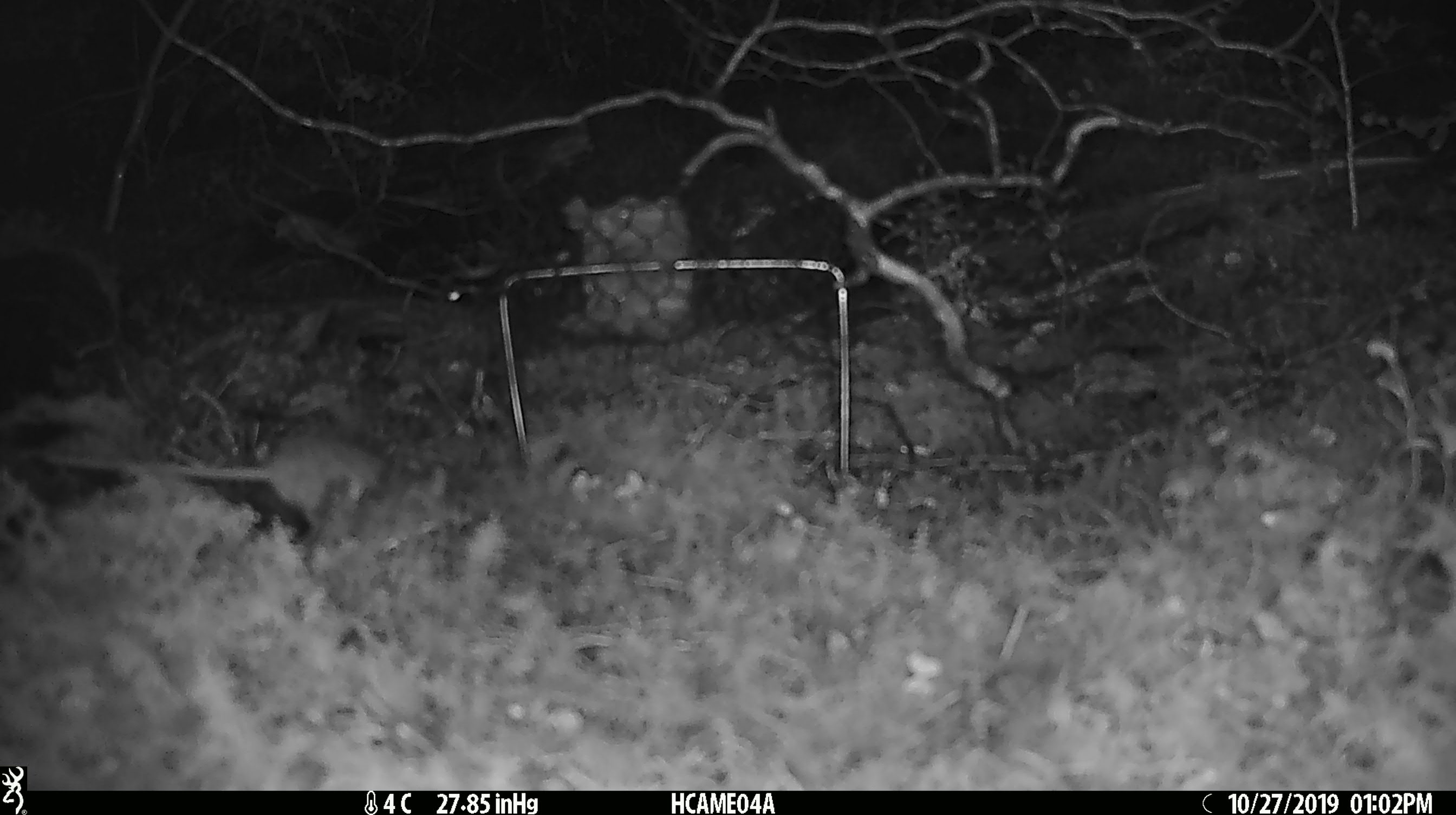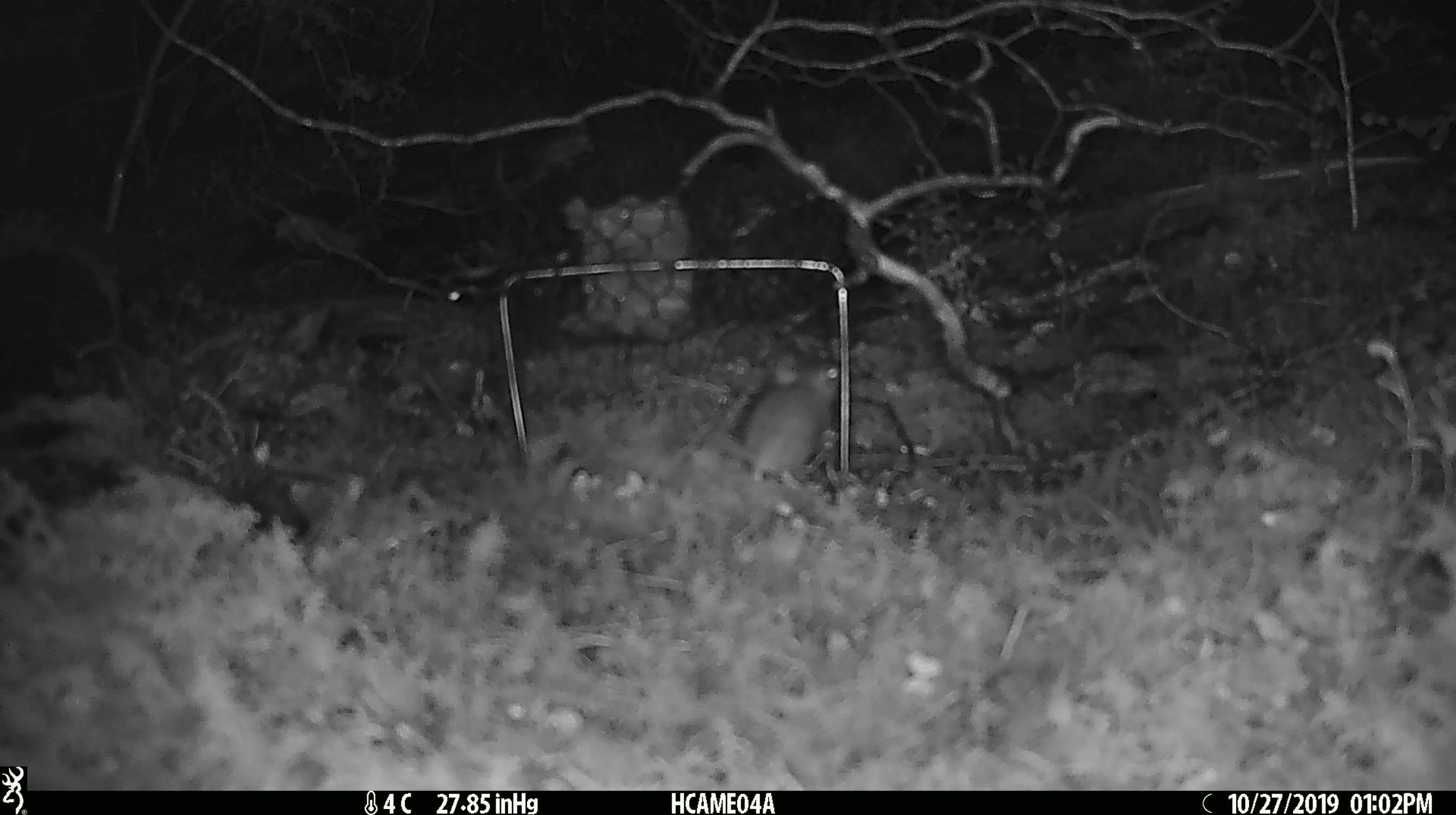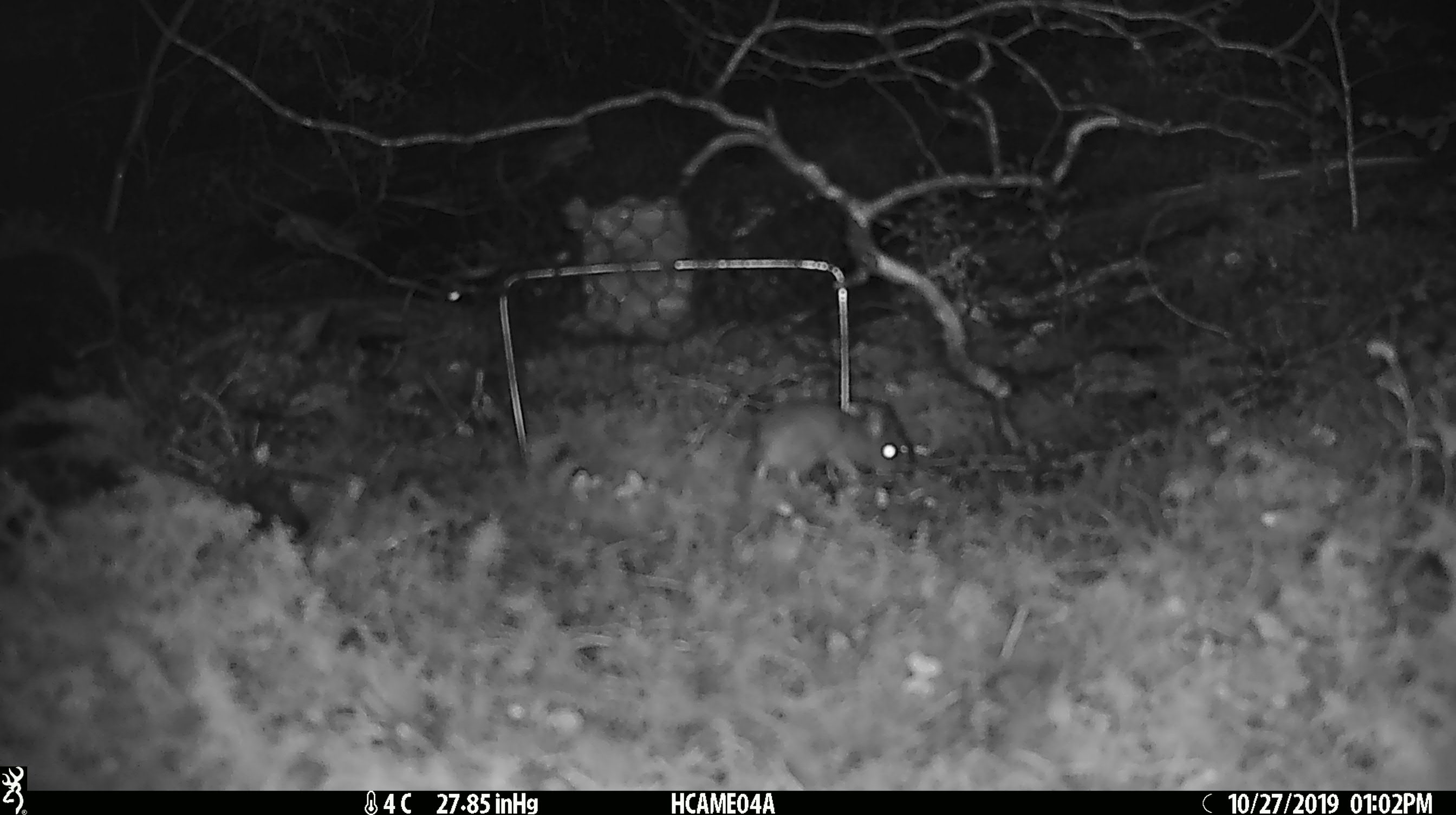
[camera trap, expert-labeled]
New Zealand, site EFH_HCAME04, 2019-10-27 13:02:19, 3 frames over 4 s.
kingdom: Animalia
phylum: Chordata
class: Mammalia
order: Rodentia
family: Muridae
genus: Mus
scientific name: Mus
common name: mouse